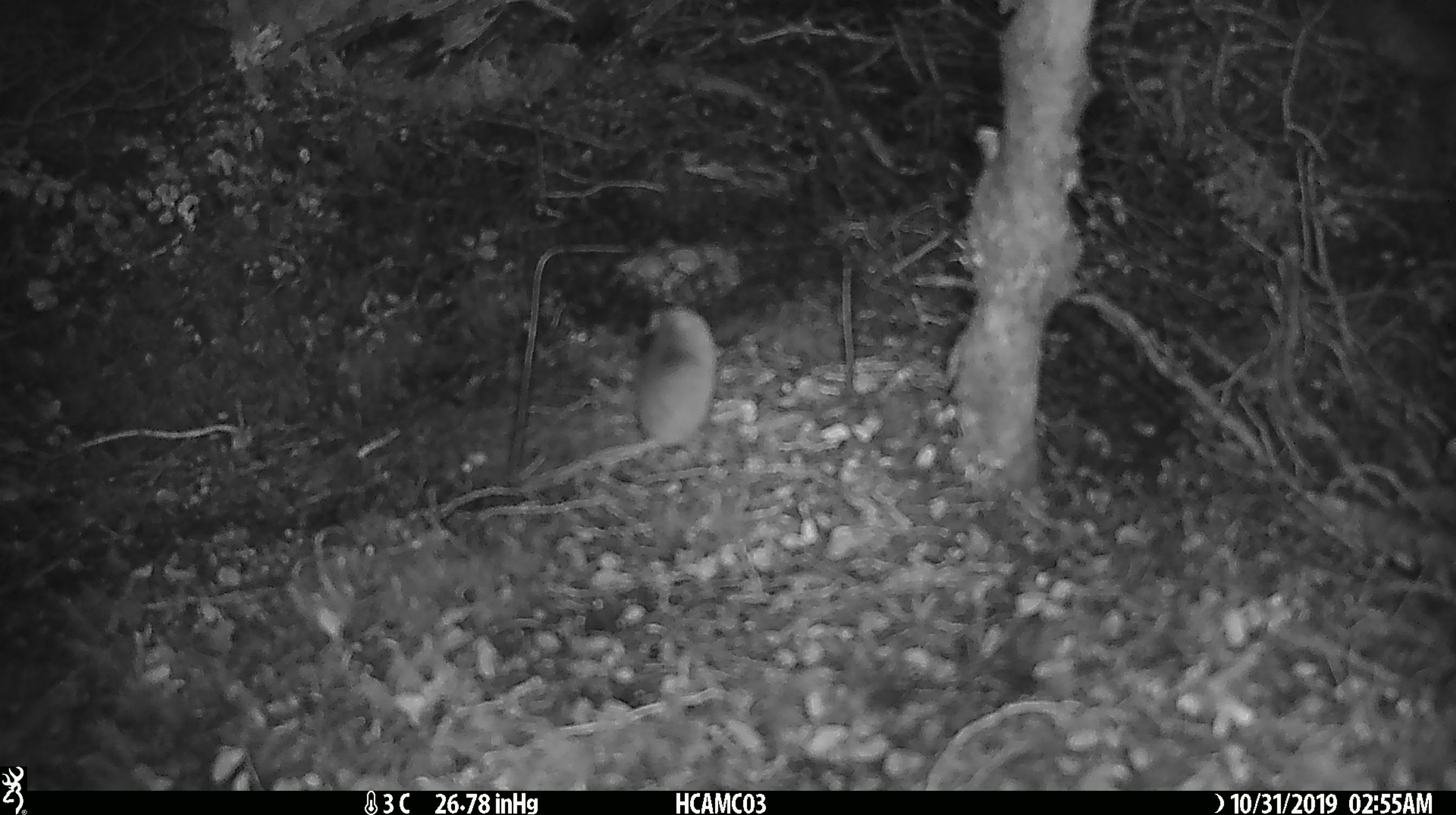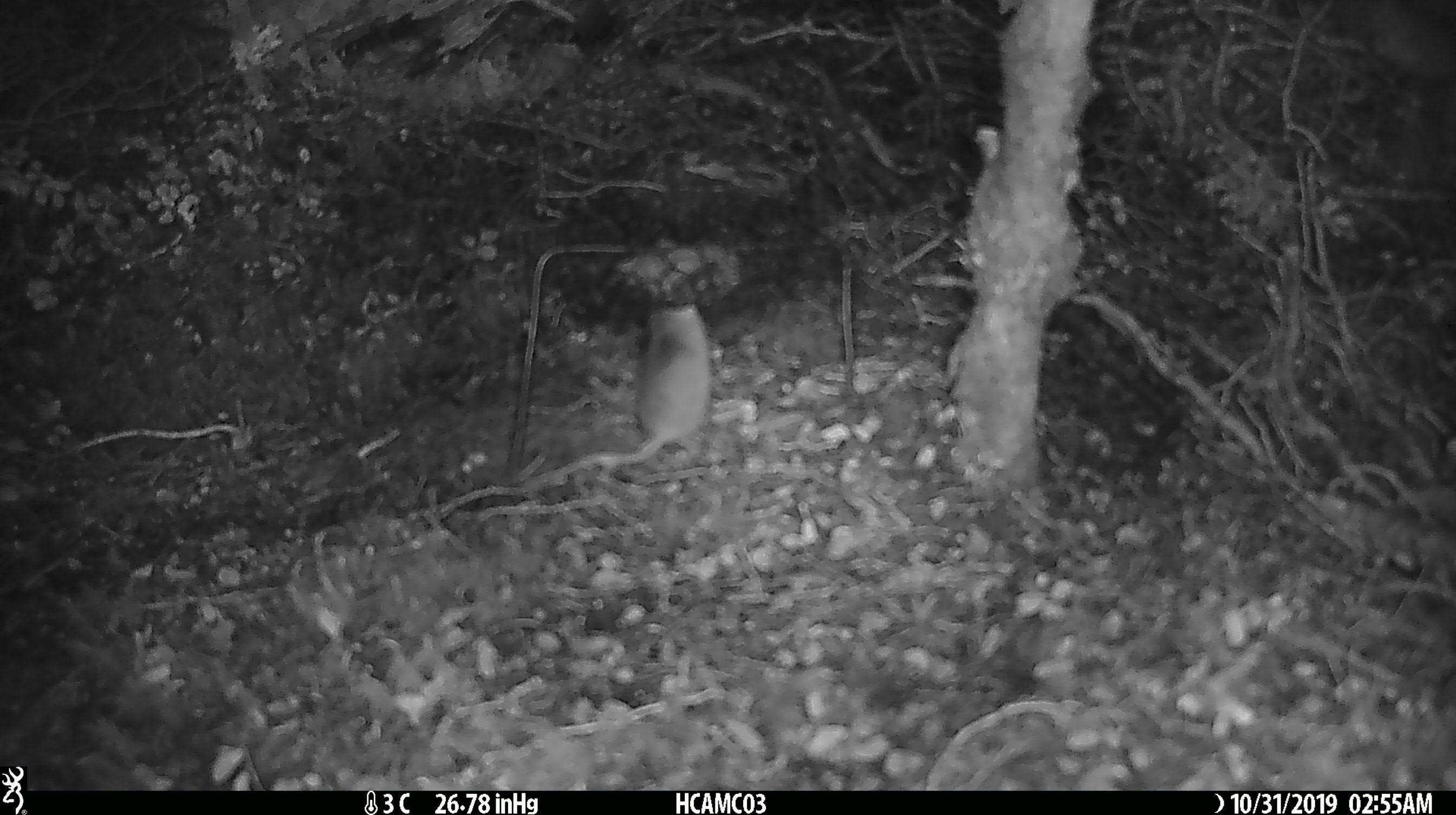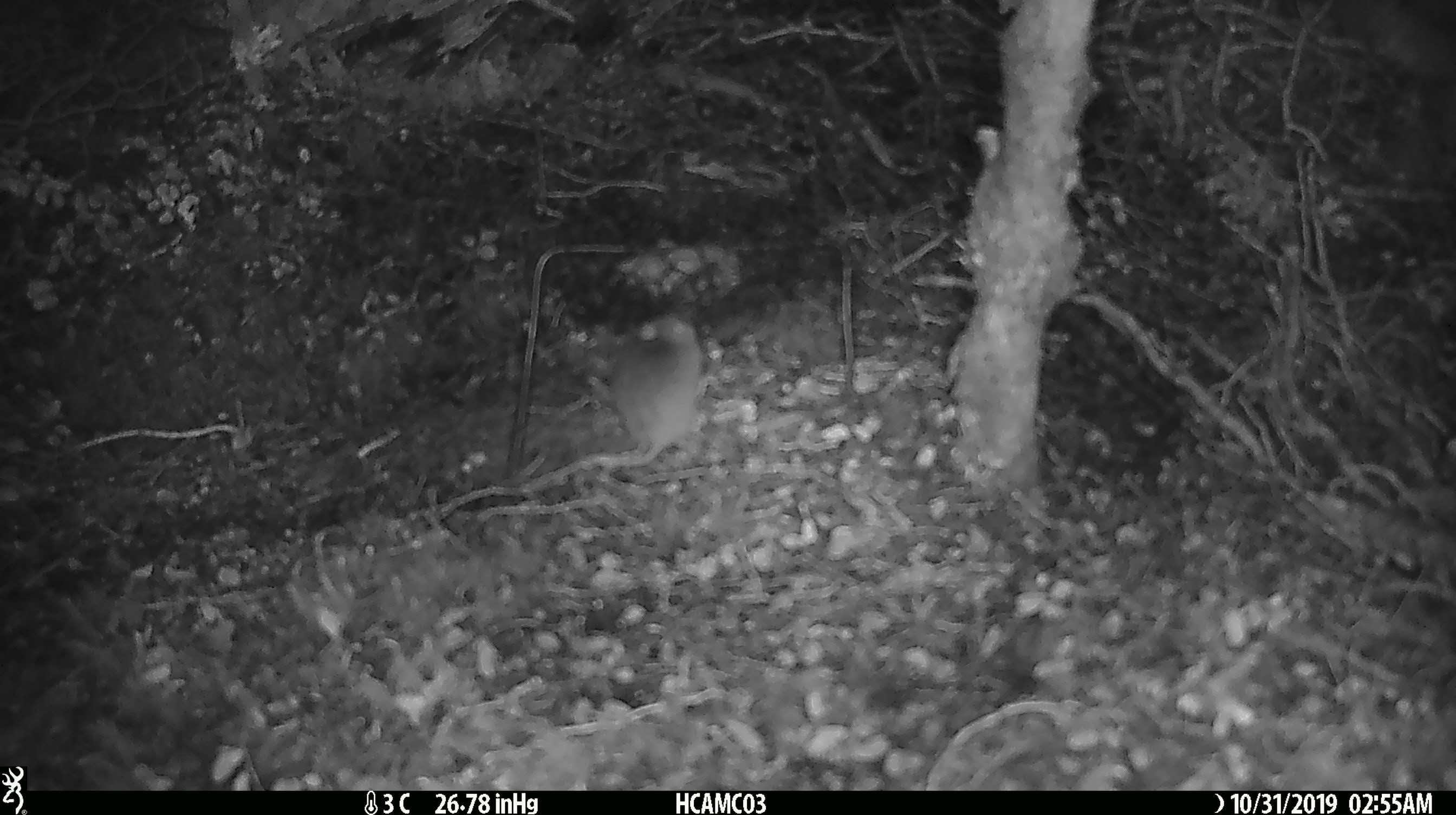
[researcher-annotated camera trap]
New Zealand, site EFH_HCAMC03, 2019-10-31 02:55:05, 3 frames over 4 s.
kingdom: Animalia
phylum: Chordata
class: Mammalia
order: Rodentia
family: Muridae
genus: Mus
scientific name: Mus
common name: mouse